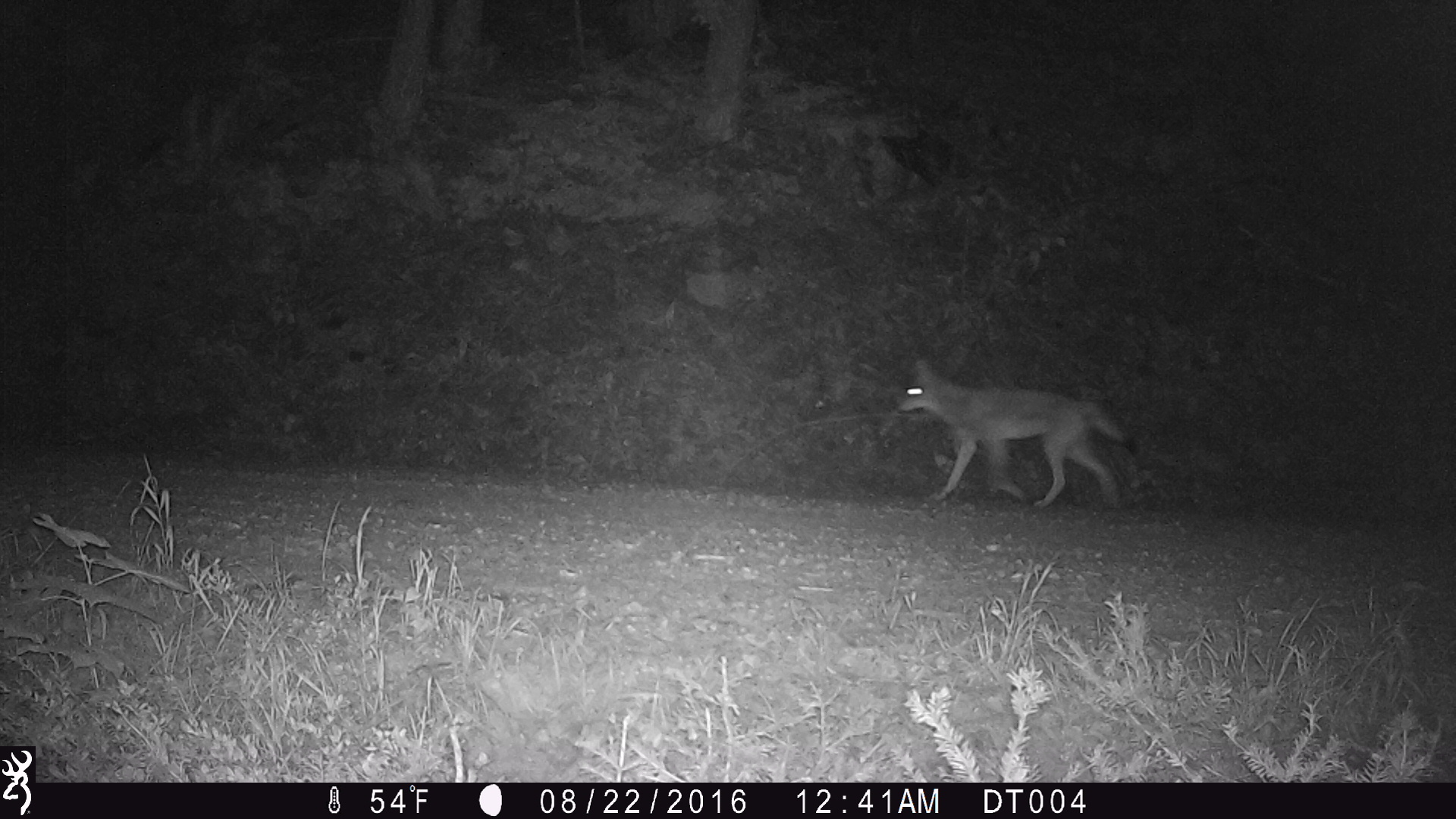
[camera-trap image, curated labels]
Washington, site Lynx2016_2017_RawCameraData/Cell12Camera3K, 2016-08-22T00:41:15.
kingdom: Animalia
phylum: Chordata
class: Mammalia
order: Carnivora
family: Canidae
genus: Canis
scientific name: Canis latrans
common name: coyote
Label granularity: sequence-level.